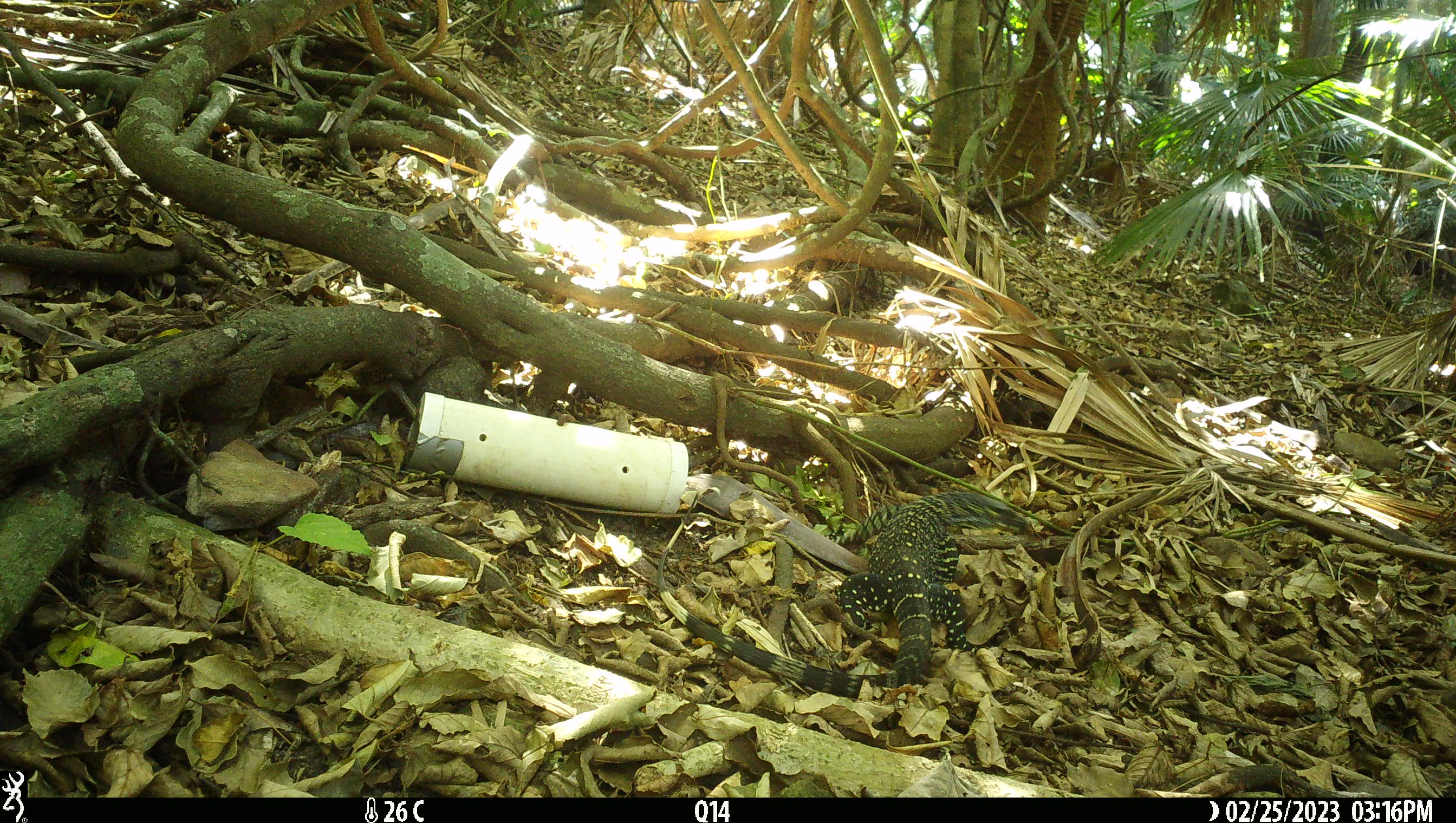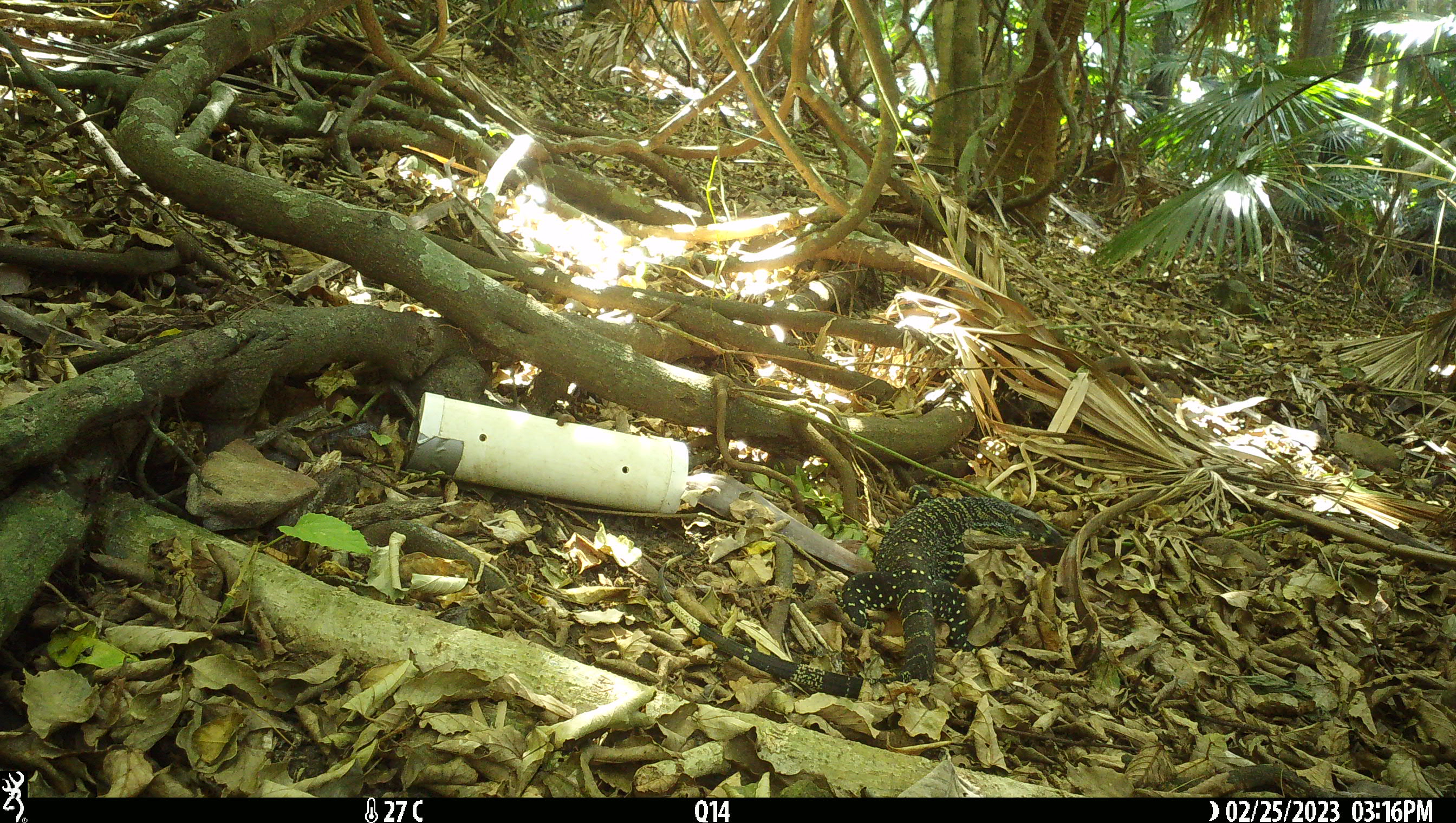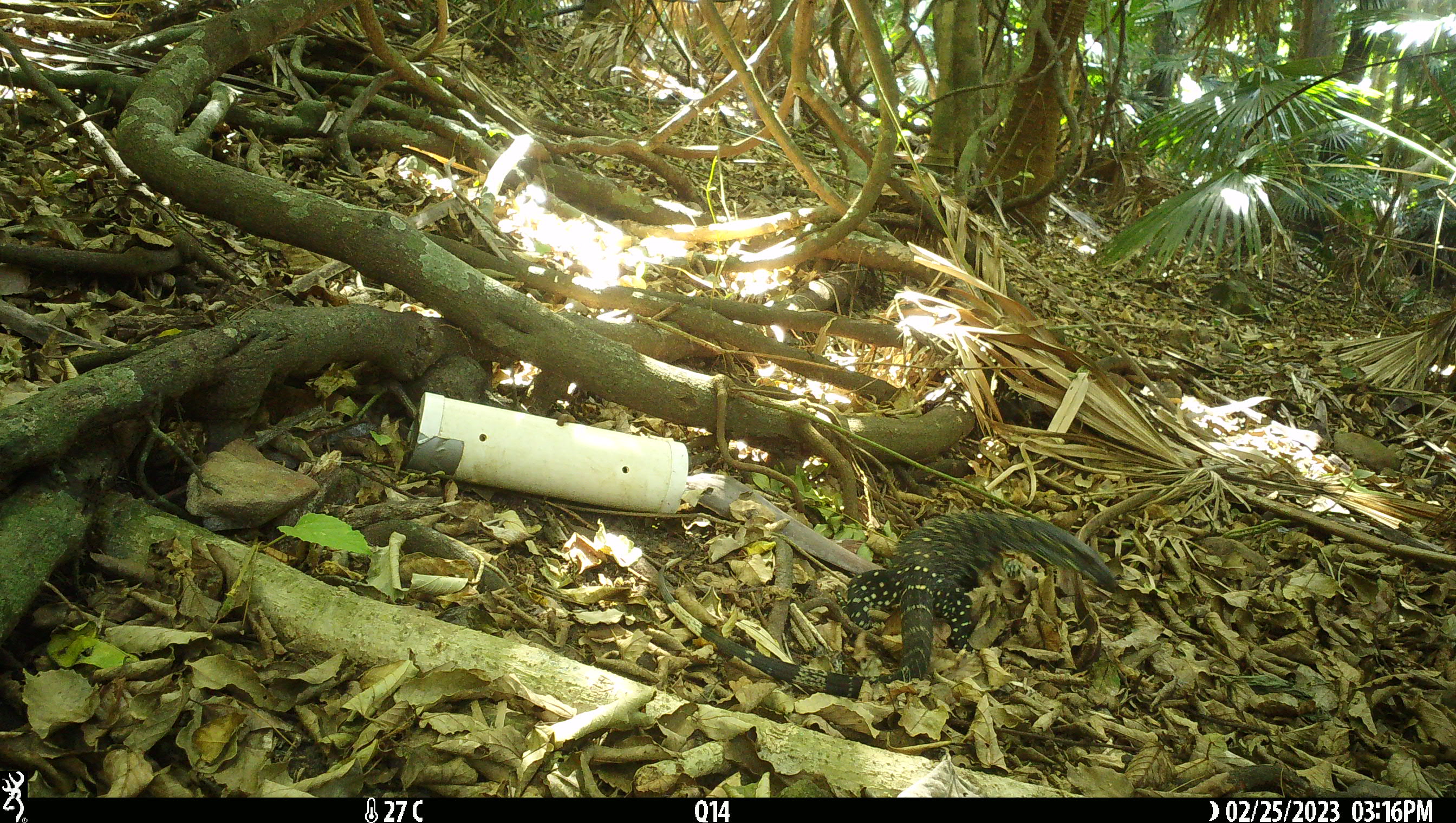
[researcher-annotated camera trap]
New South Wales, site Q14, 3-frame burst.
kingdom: Animalia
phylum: Chordata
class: Reptilia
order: Squamata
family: Varanidae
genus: Varanus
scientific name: Varanus varius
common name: lace monitor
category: goanna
Goanna (lace monitor) (Varanus varius).